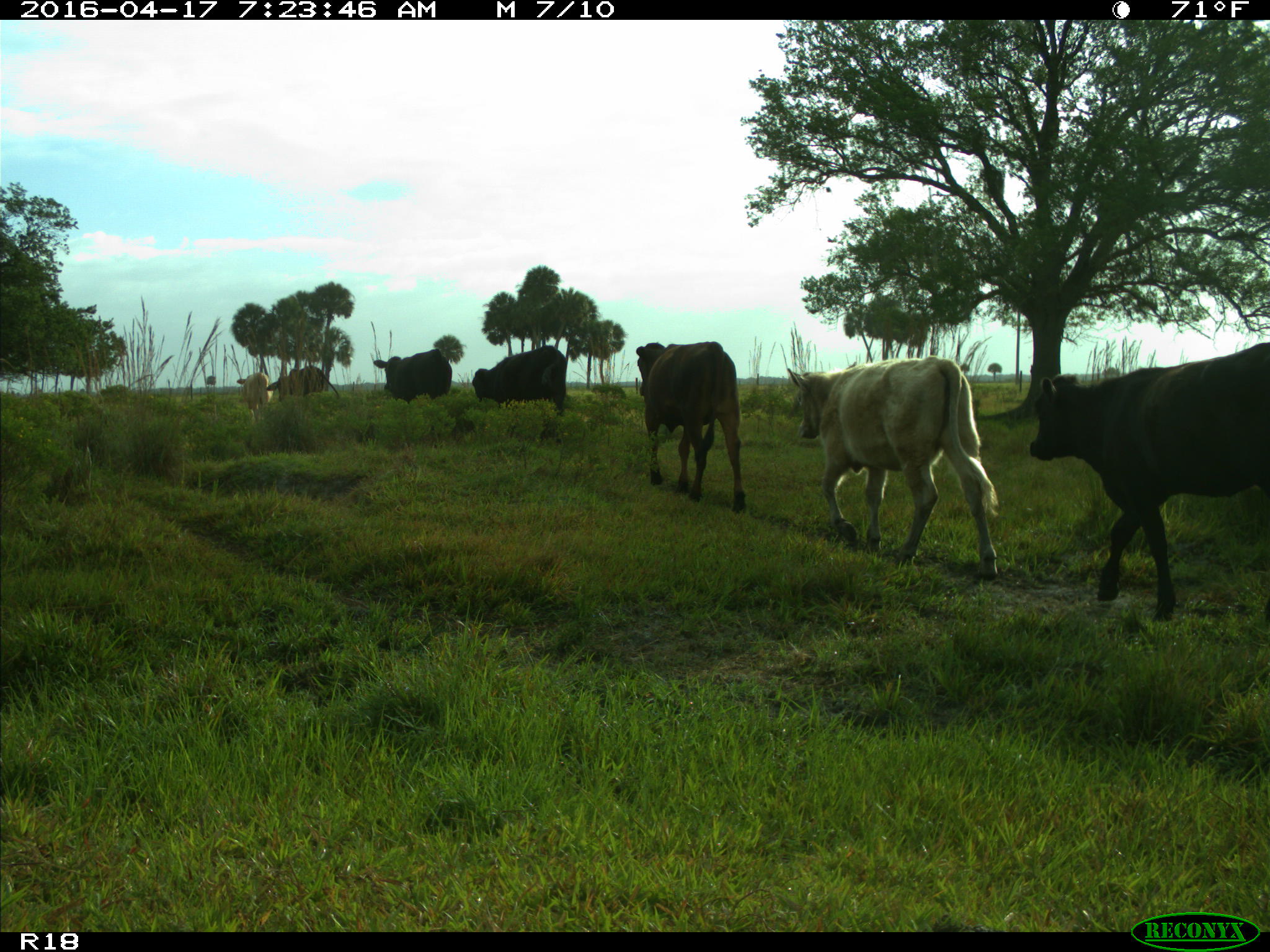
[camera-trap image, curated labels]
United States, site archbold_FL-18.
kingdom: Animalia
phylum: Chordata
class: Mammalia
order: Artiodactyla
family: Bovidae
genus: Bos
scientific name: Bos taurus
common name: domestic cow